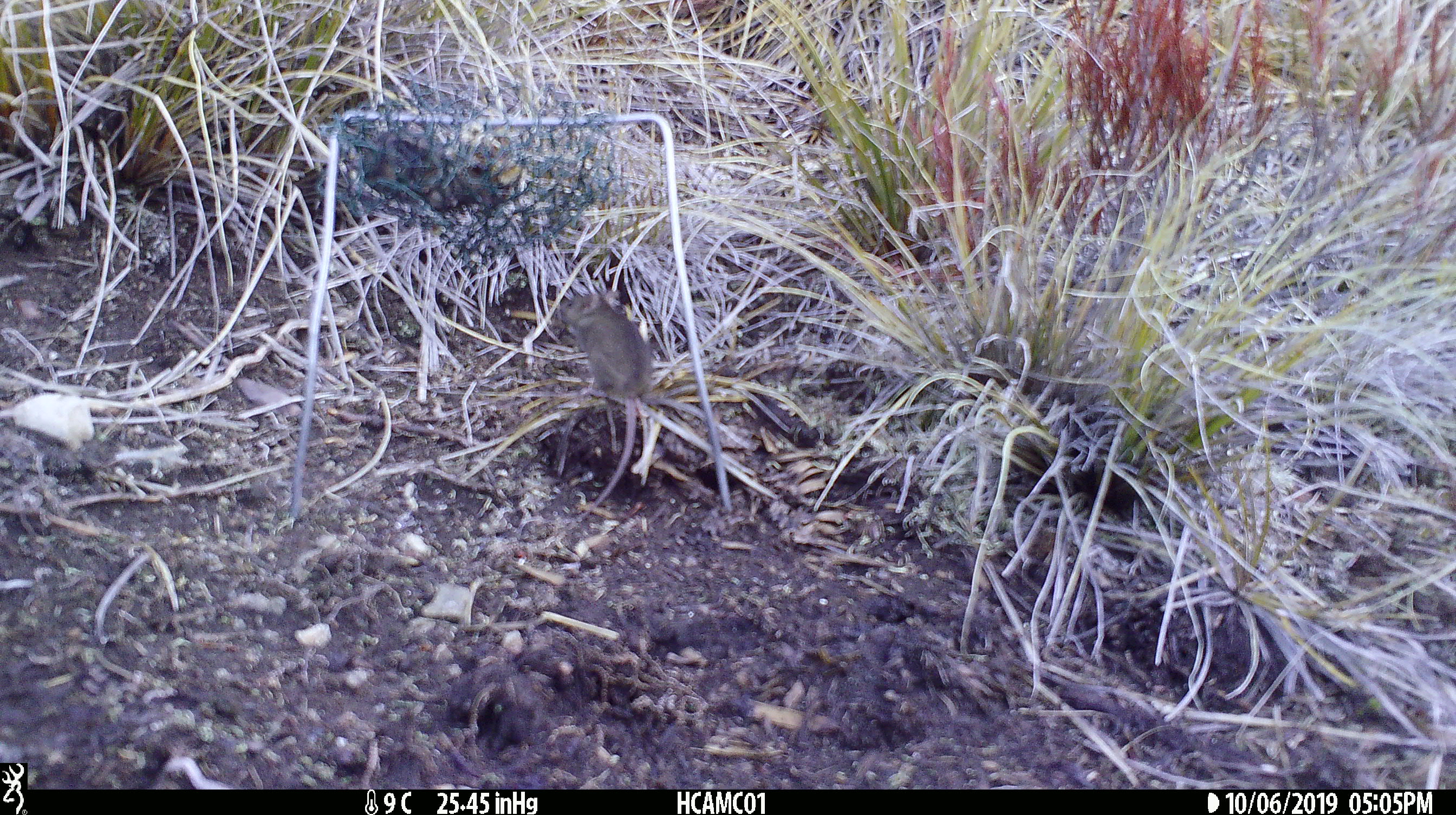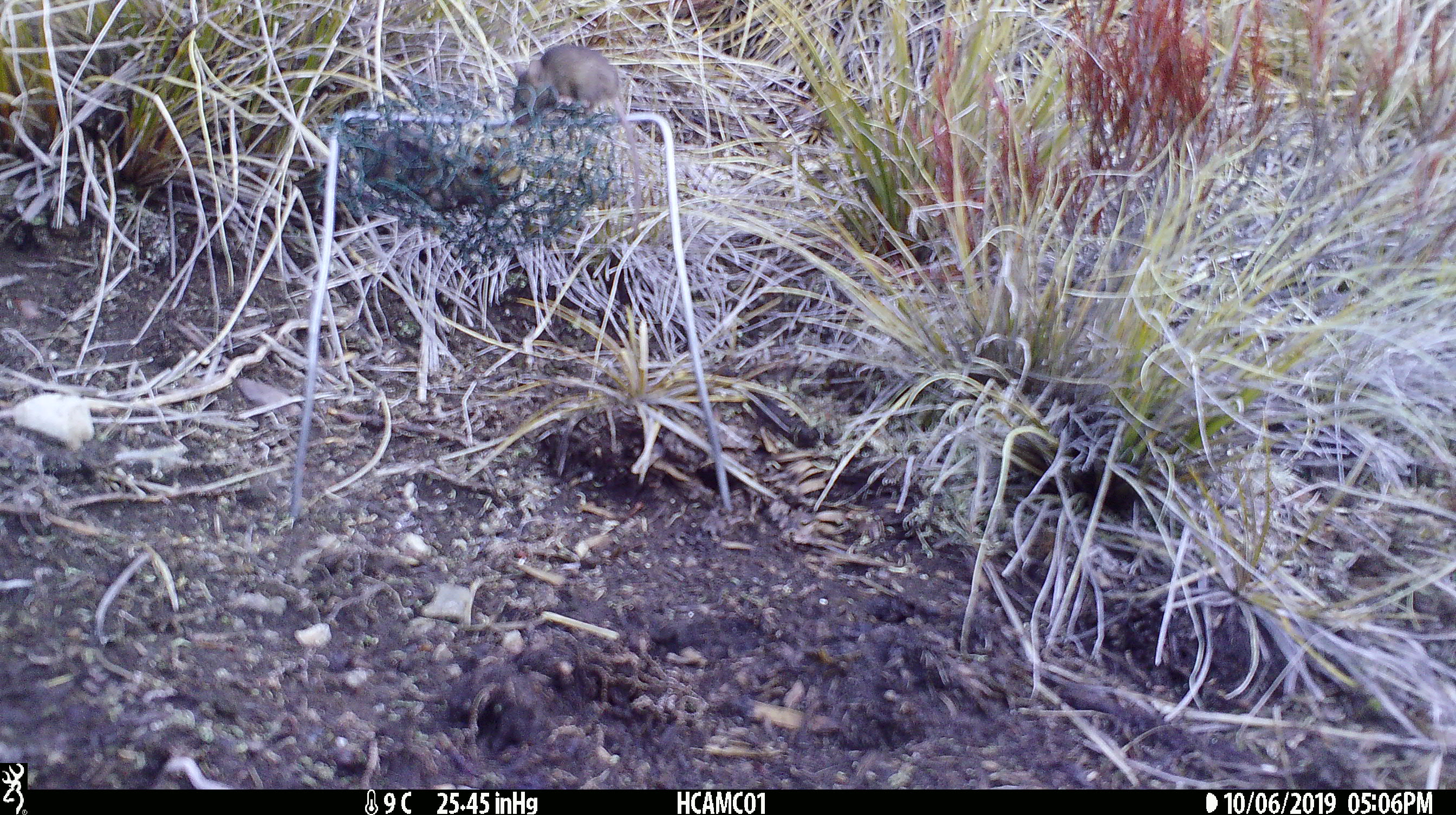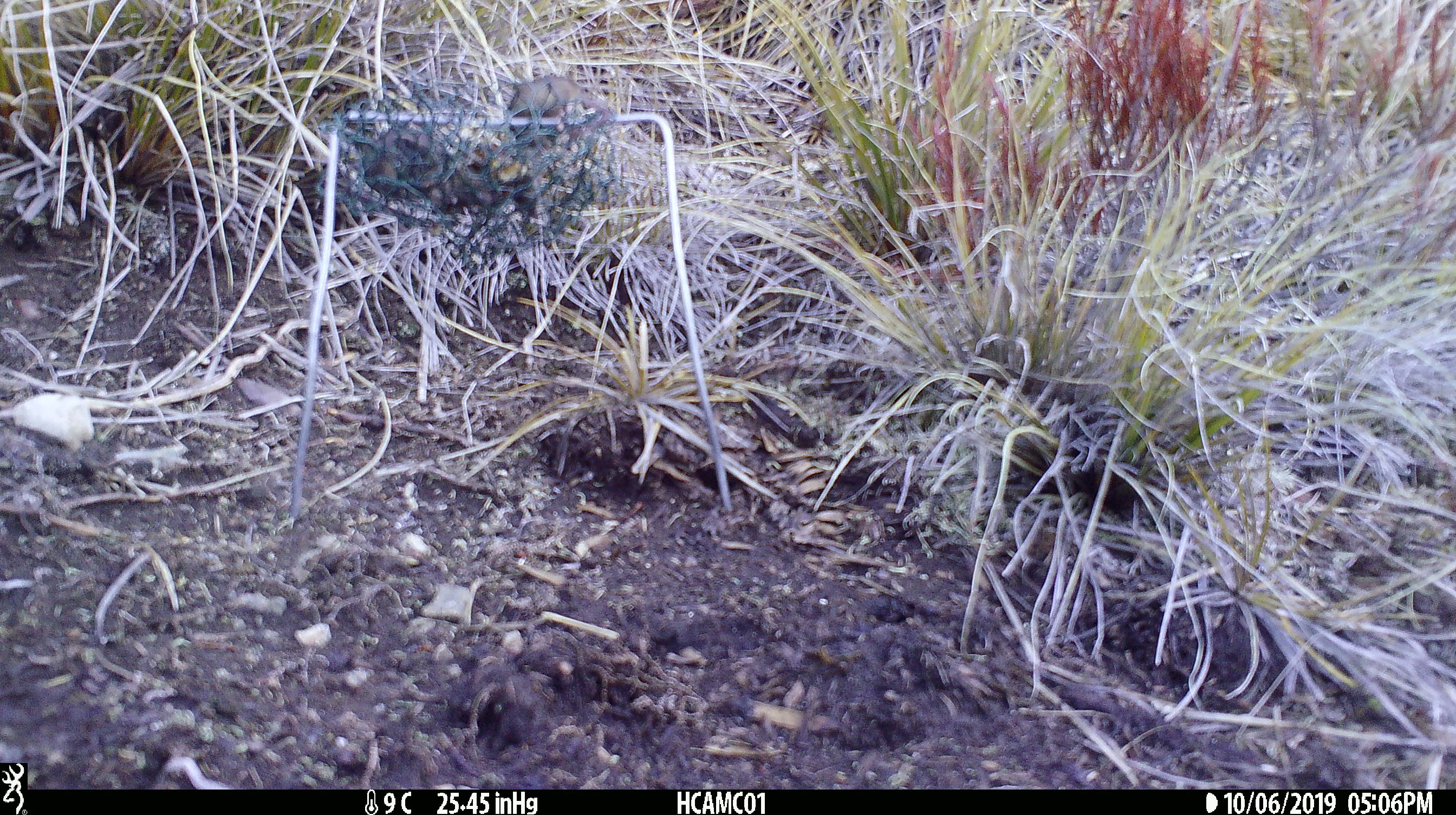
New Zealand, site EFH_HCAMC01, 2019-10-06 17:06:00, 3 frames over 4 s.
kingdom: Animalia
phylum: Chordata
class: Mammalia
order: Rodentia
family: Muridae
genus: Mus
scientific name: Mus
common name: mouse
Mouse (Mus).